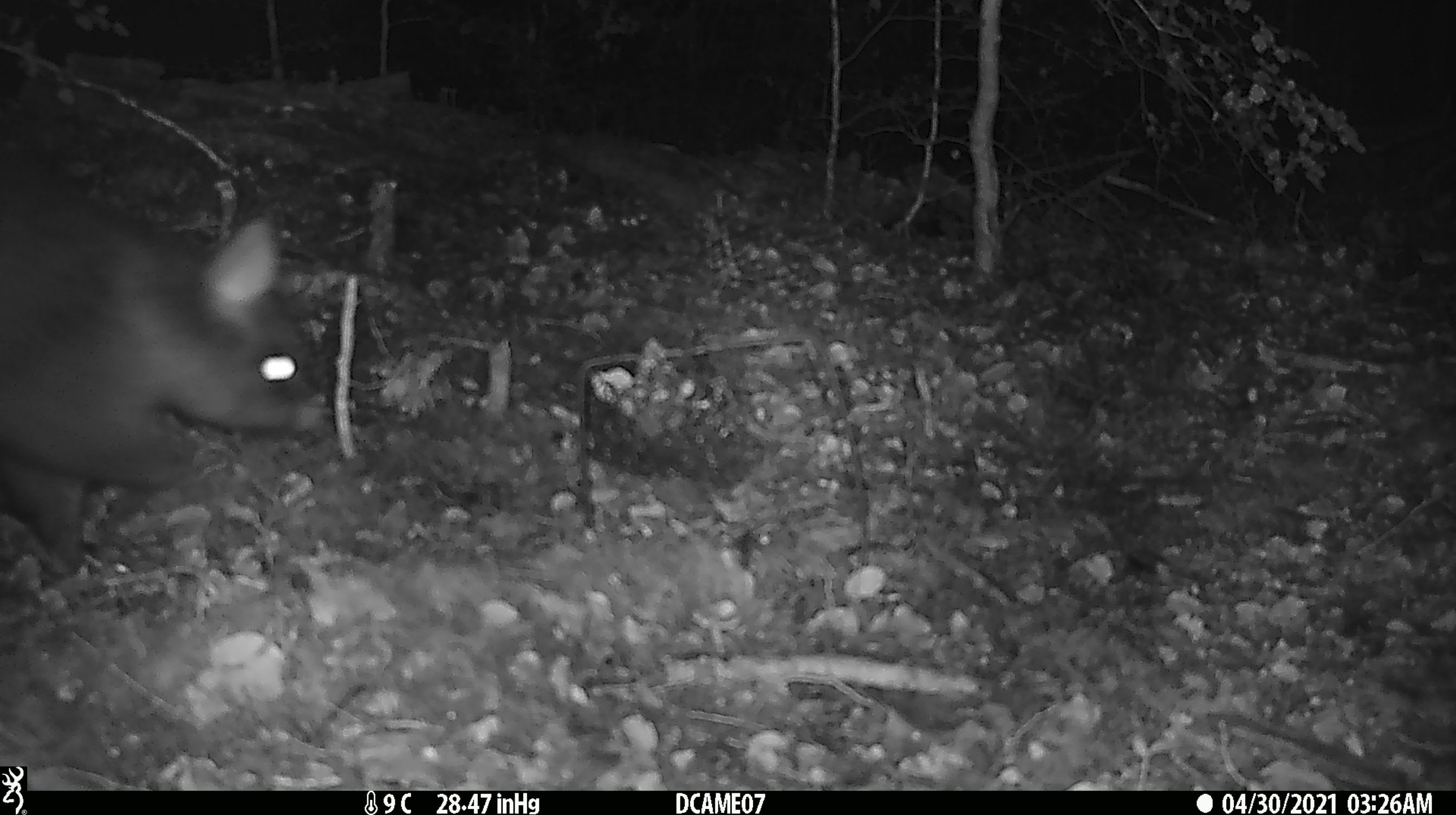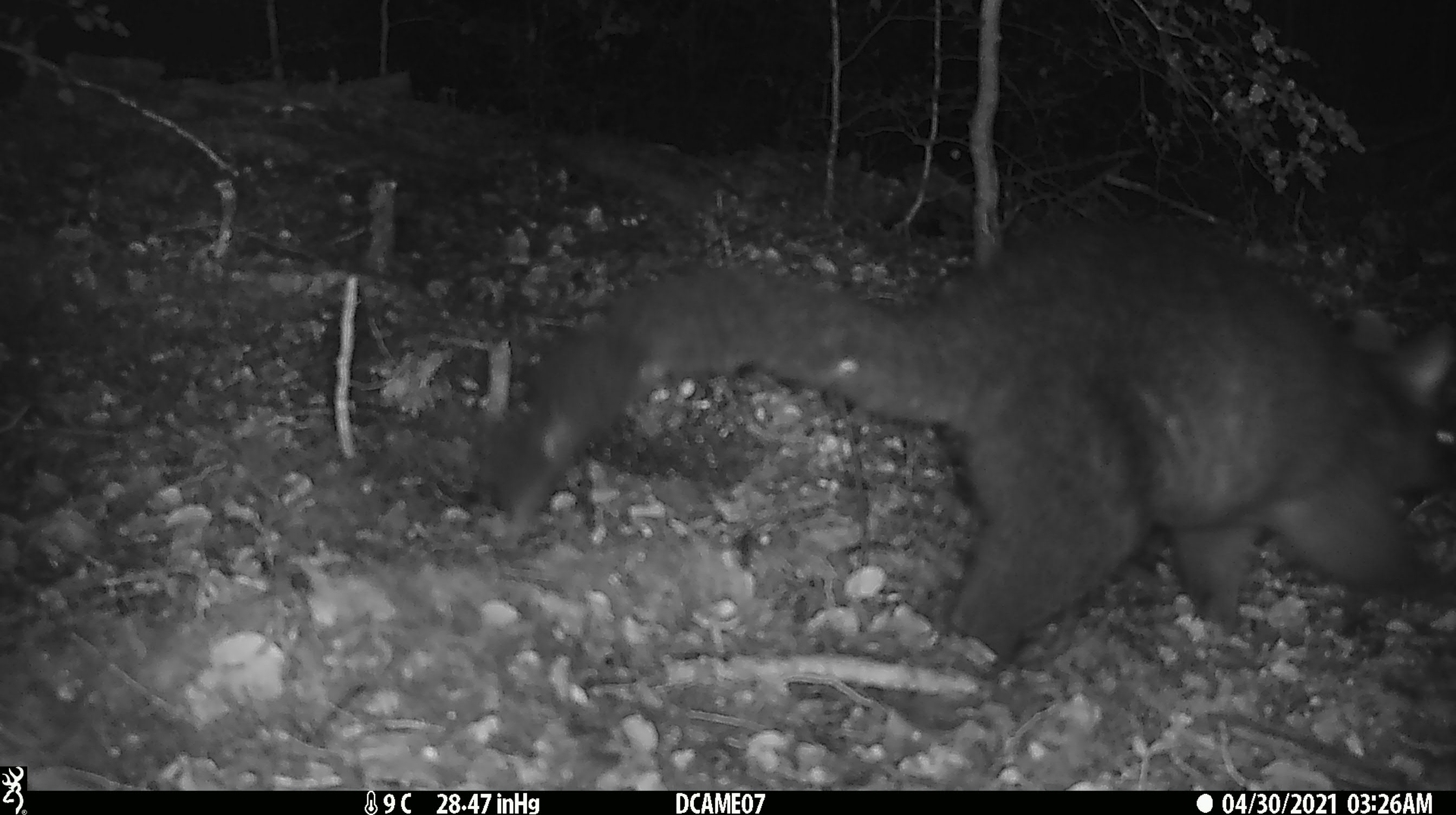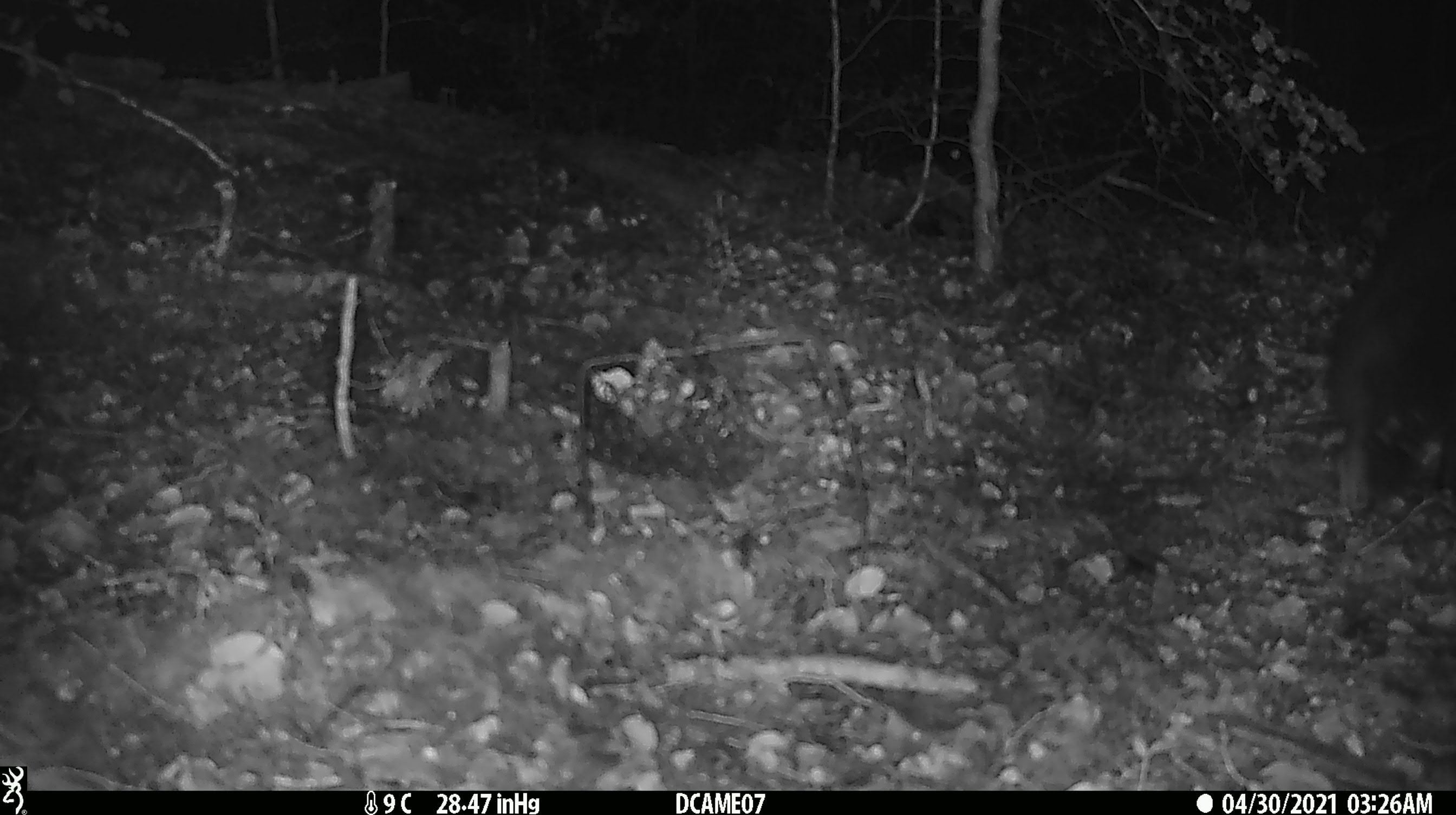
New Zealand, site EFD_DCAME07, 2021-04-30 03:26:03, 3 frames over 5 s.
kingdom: Animalia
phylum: Chordata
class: Mammalia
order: Diprotodontia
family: Phalangeridae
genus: Trichosurus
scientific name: Trichosurus vulpecula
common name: common brushtail possum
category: possum